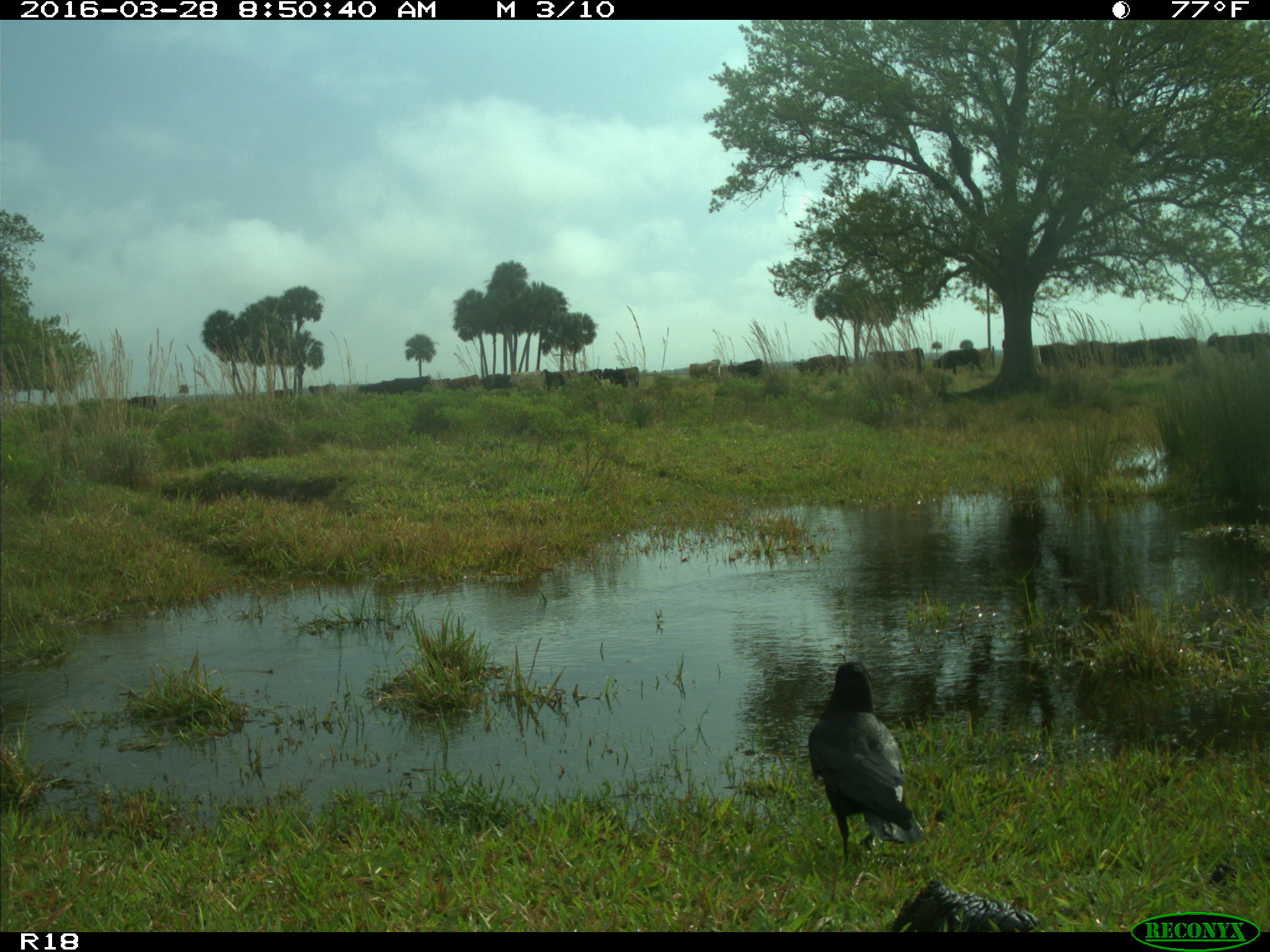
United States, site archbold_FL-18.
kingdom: Animalia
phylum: Chordata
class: Mammalia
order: Artiodactyla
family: Bovidae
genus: Bos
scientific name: Bos taurus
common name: domestic cow